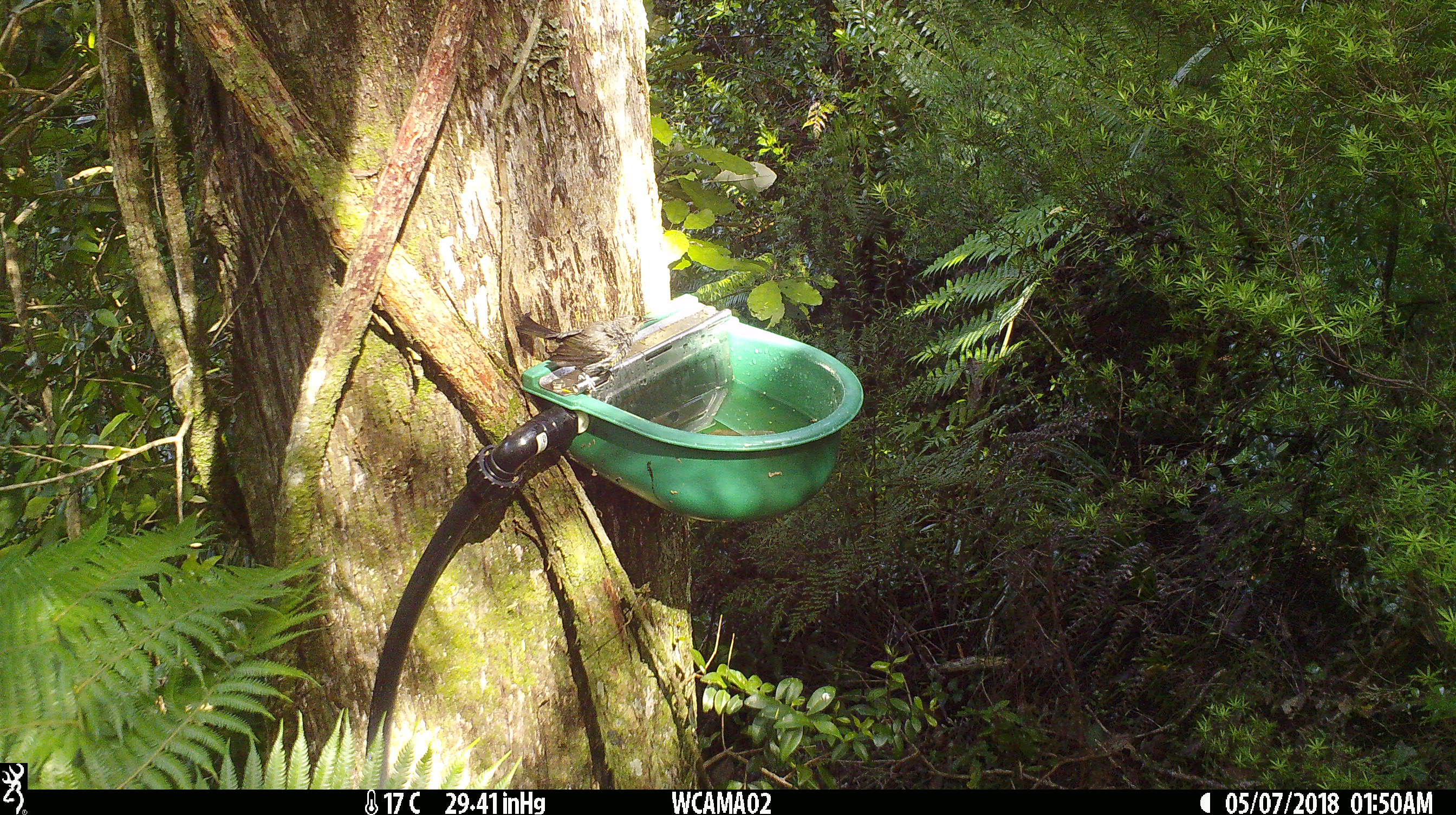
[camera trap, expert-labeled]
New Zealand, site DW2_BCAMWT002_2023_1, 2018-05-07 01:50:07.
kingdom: Animalia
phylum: Chordata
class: Aves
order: Passeriformes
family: Meliphagidae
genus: Anthornis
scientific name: Anthornis melanura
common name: new zealand bellbird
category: bellbird